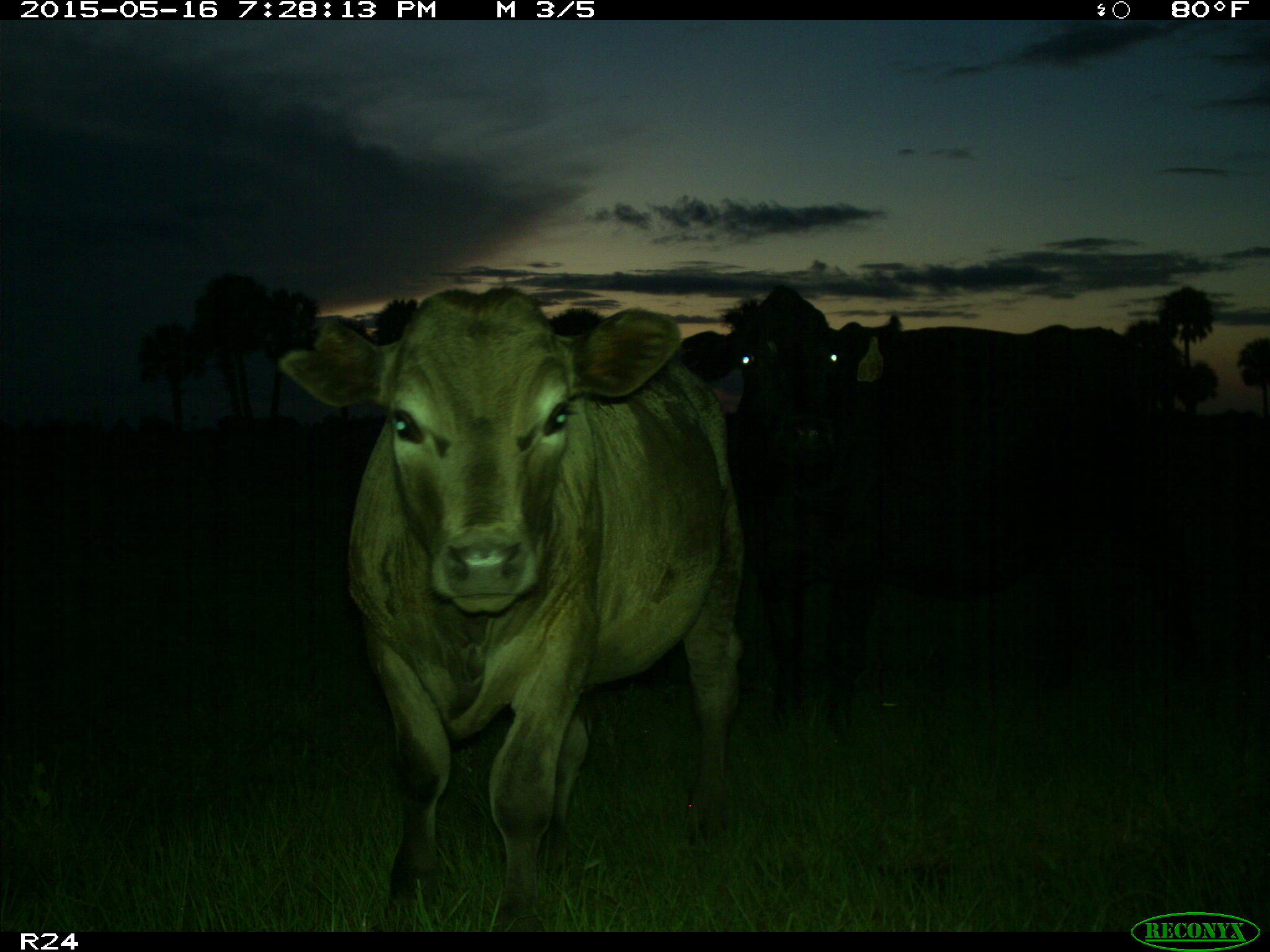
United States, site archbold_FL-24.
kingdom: Animalia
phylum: Chordata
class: Mammalia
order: Artiodactyla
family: Bovidae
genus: Bos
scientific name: Bos taurus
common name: domestic cow